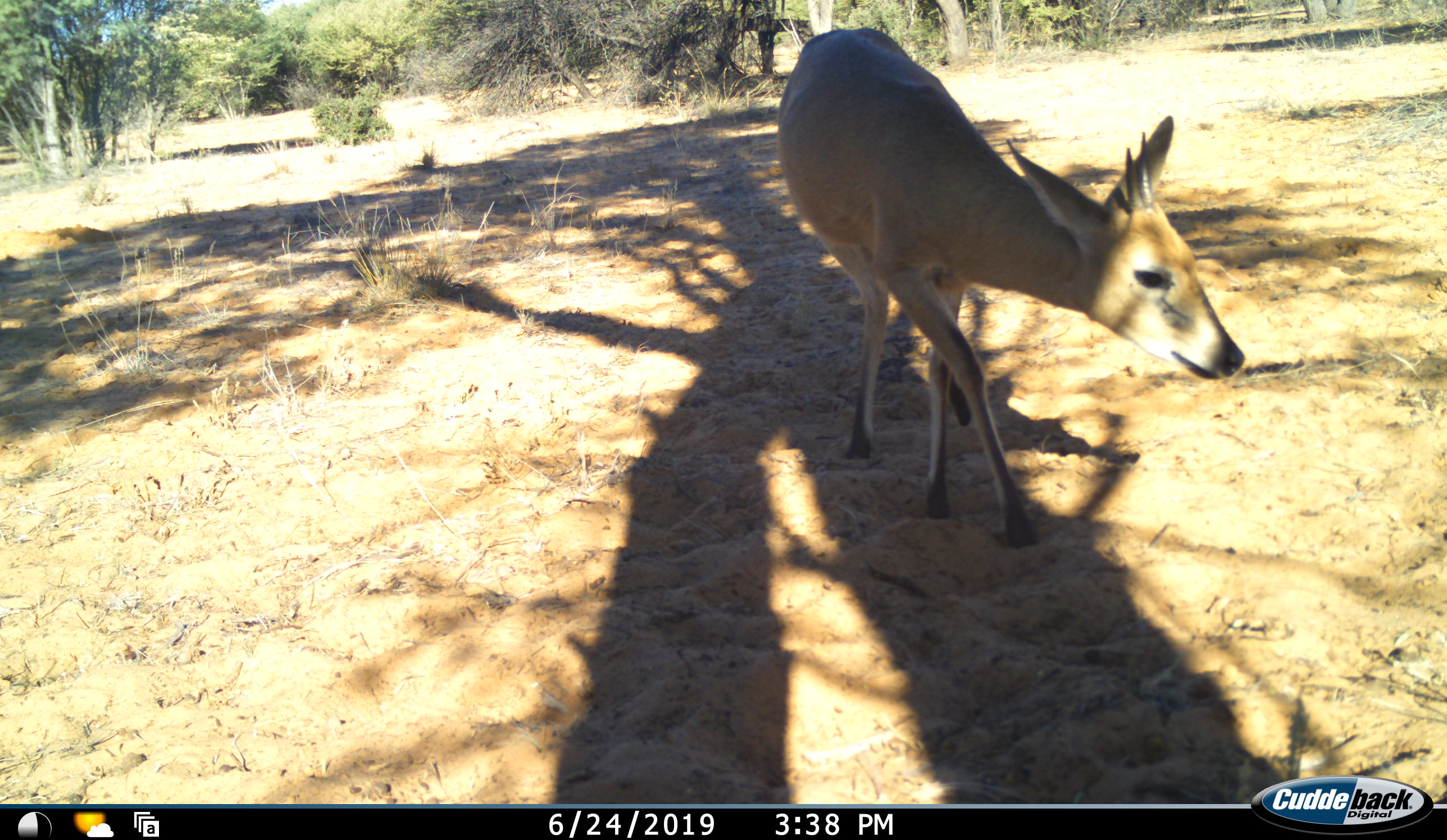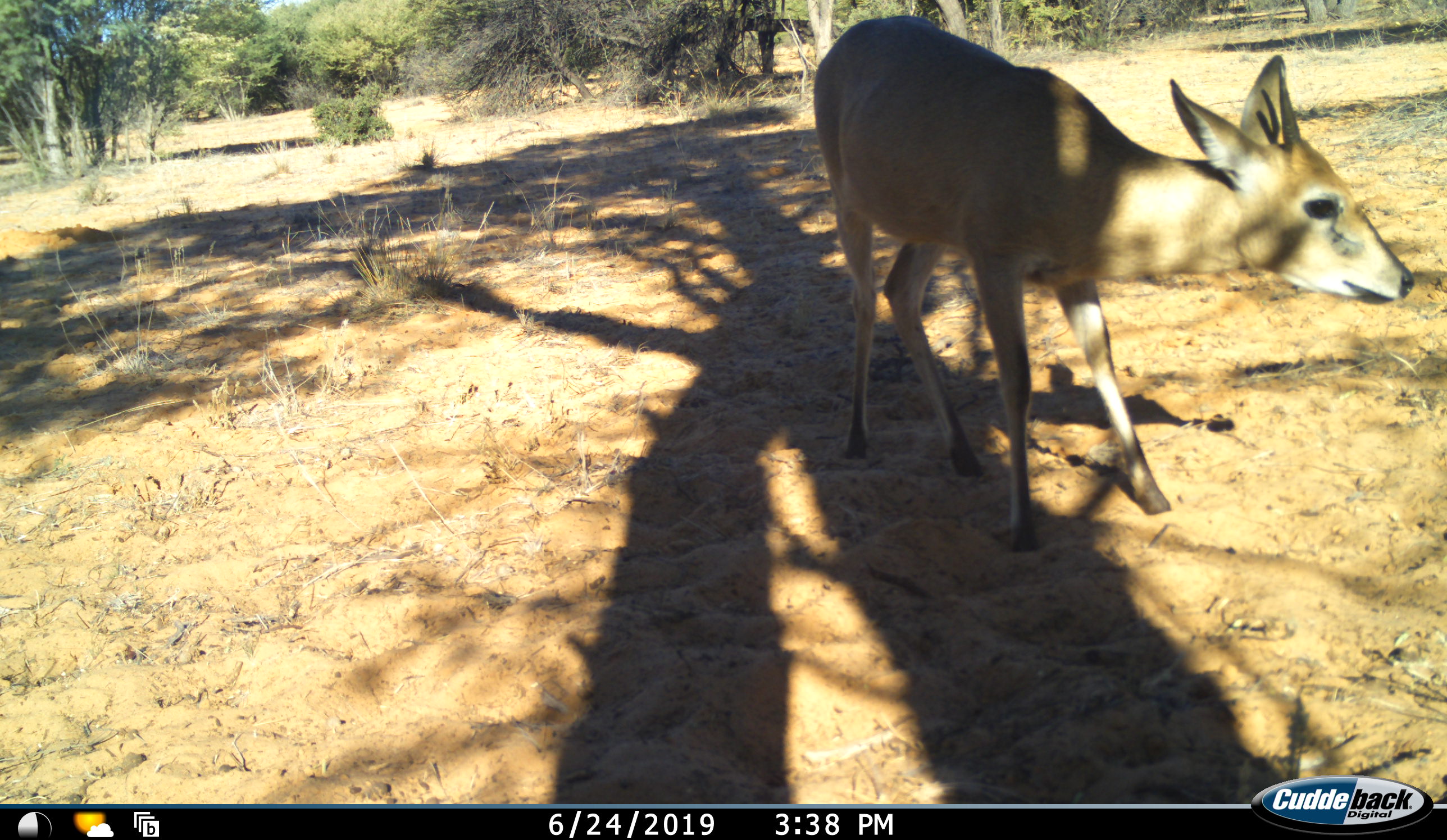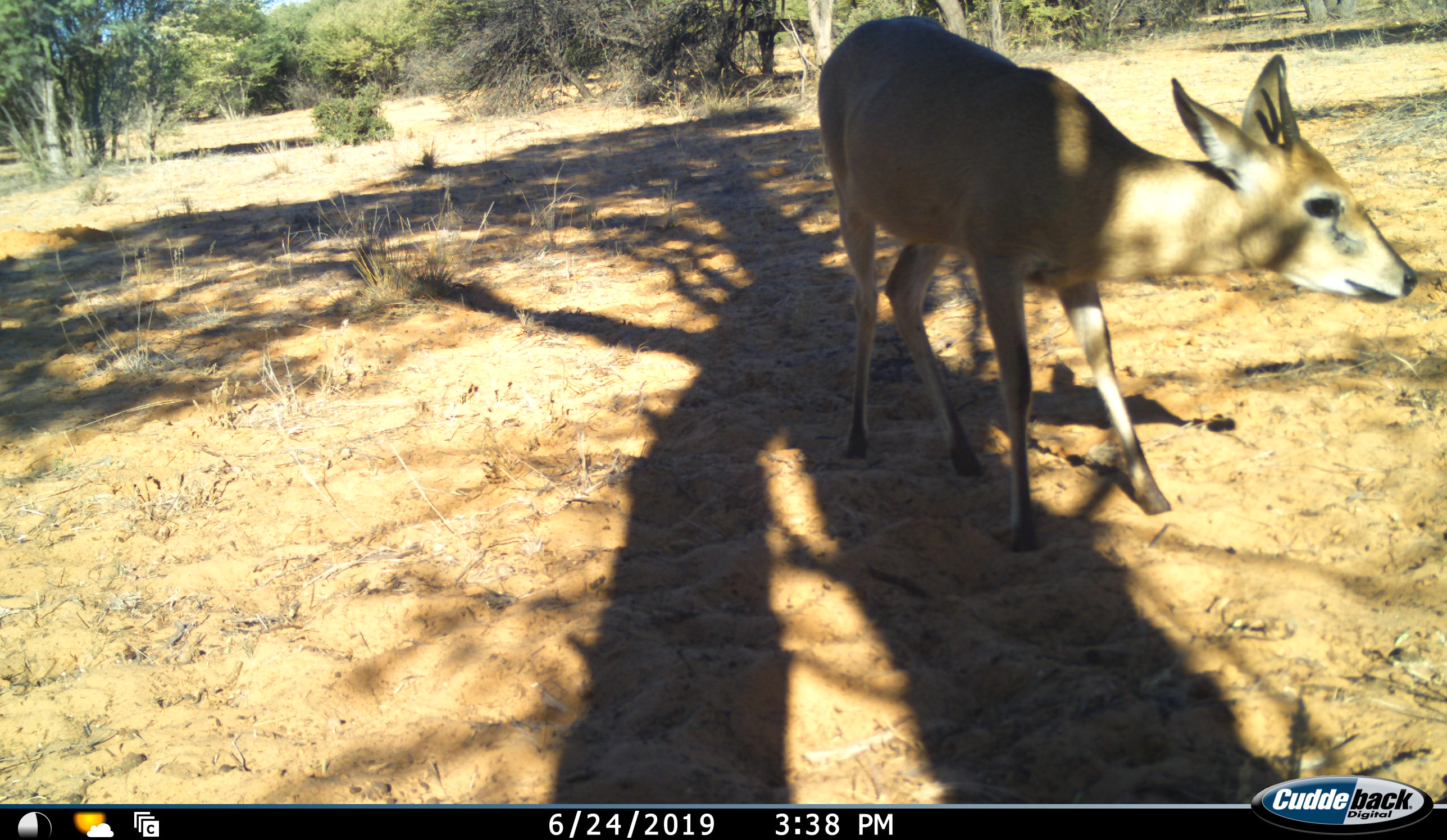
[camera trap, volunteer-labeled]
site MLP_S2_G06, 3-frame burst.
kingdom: Animalia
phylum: Chordata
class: Mammalia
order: Artiodactyla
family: Bovidae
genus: Sylvicapra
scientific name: Sylvicapra grimmia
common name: common duiker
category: duikercommongrey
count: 1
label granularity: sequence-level